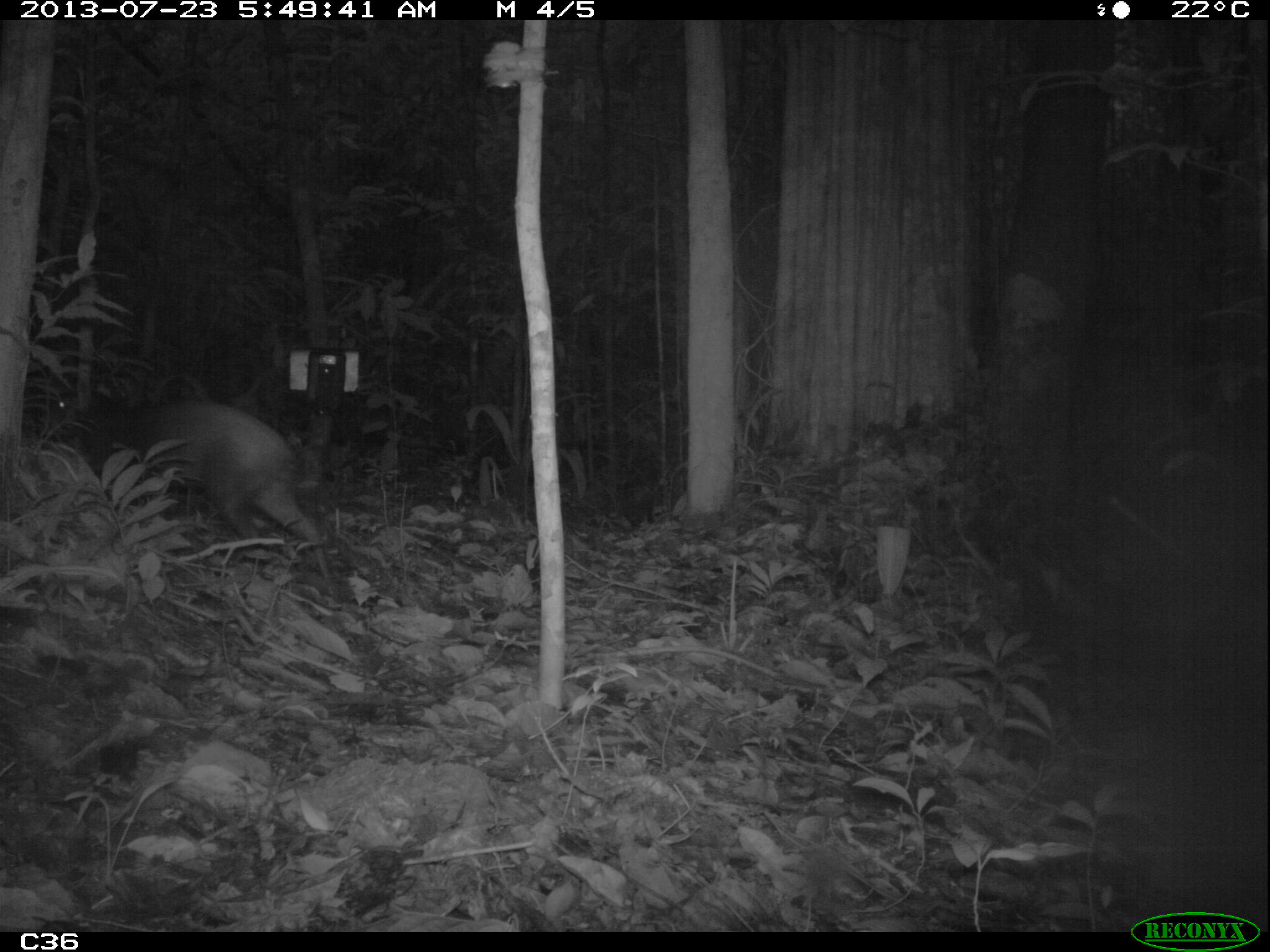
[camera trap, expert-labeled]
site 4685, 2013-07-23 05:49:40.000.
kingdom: Animalia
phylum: Chordata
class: Mammalia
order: Rodentia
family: Dasyproctidae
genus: Dasyprocta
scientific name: Dasyprocta leporina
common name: red-rumped agouti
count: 1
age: adult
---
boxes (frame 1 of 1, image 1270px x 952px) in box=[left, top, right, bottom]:
dasyprocta leporina: box=[33, 384, 324, 544]